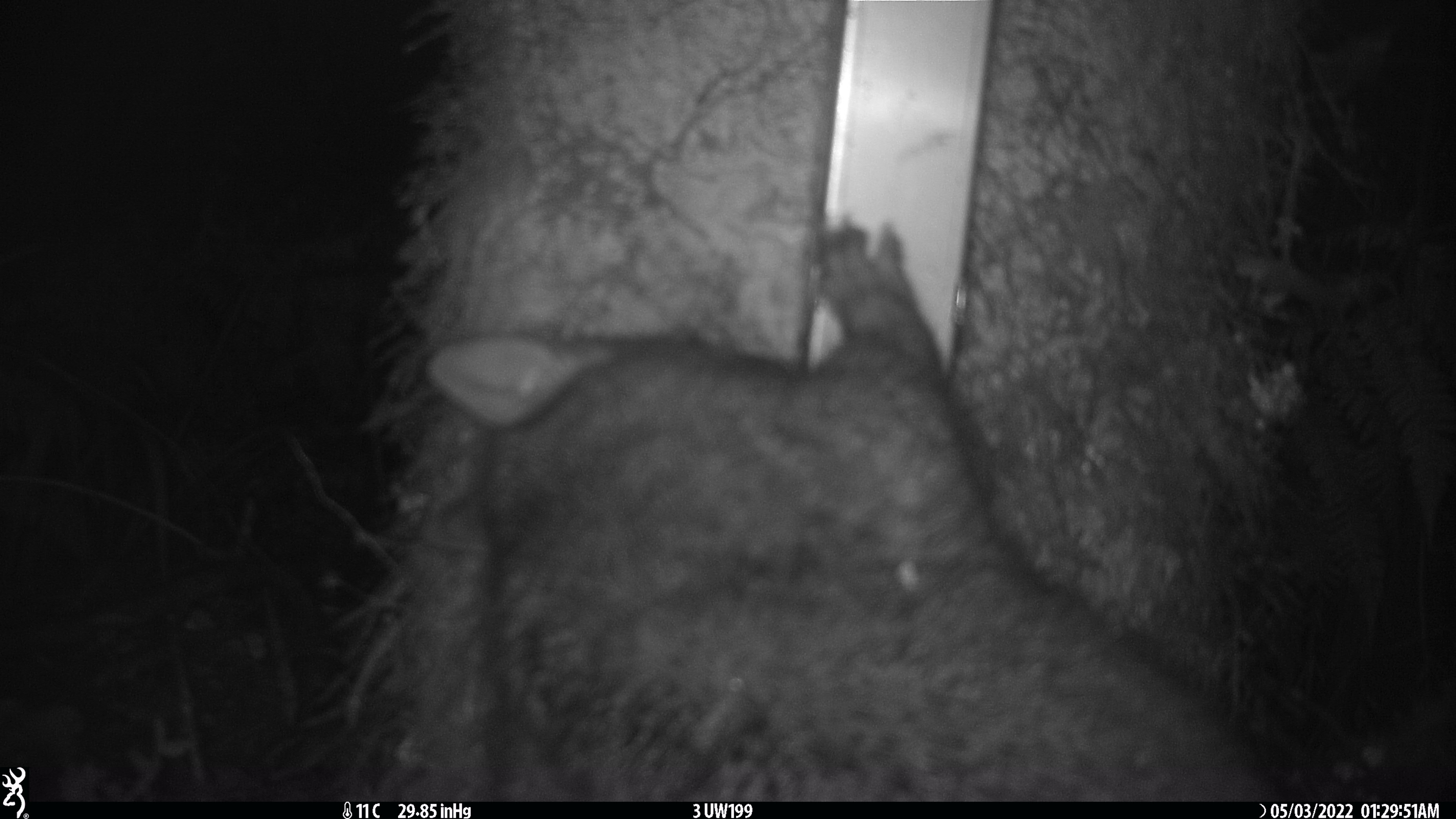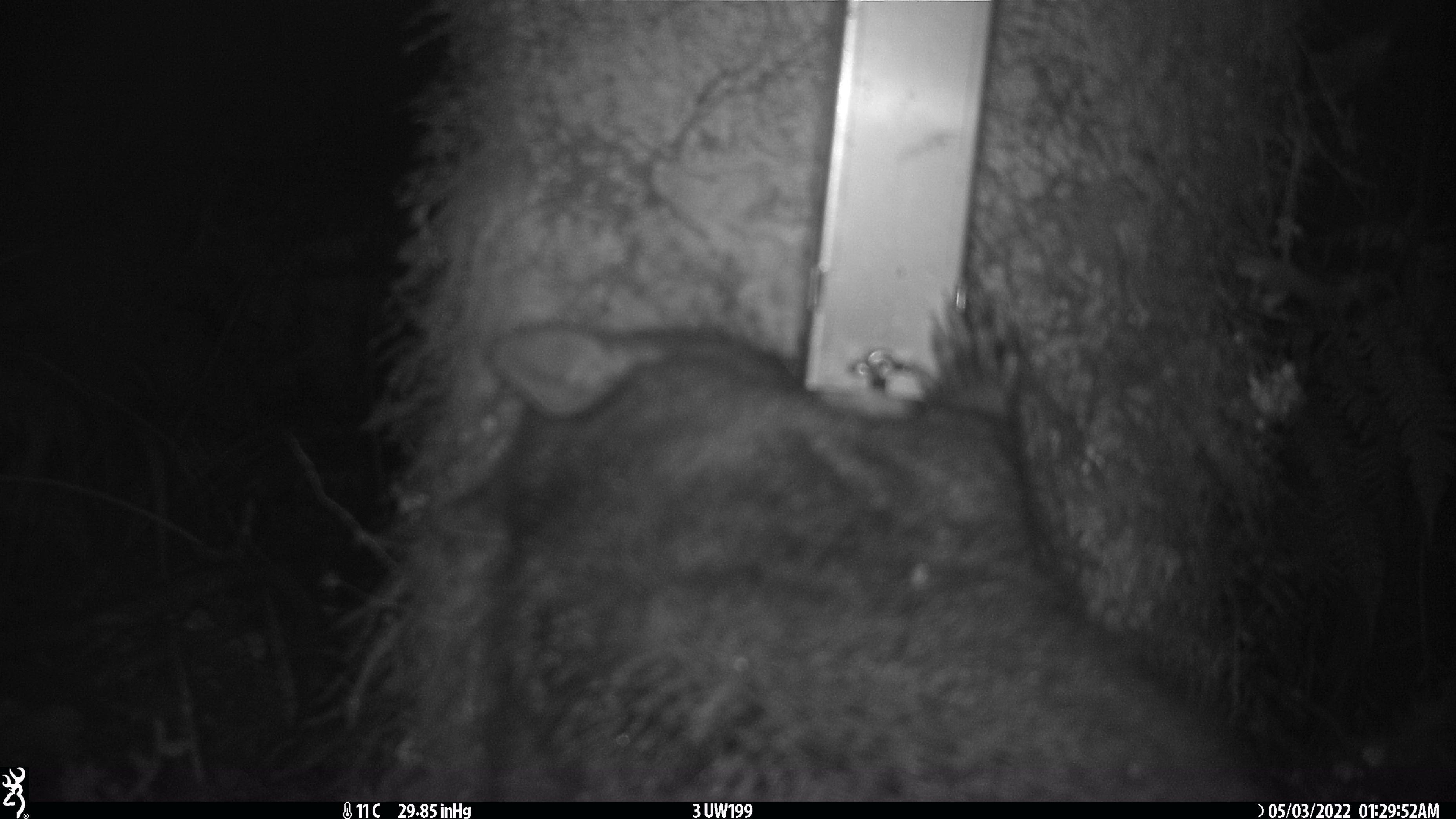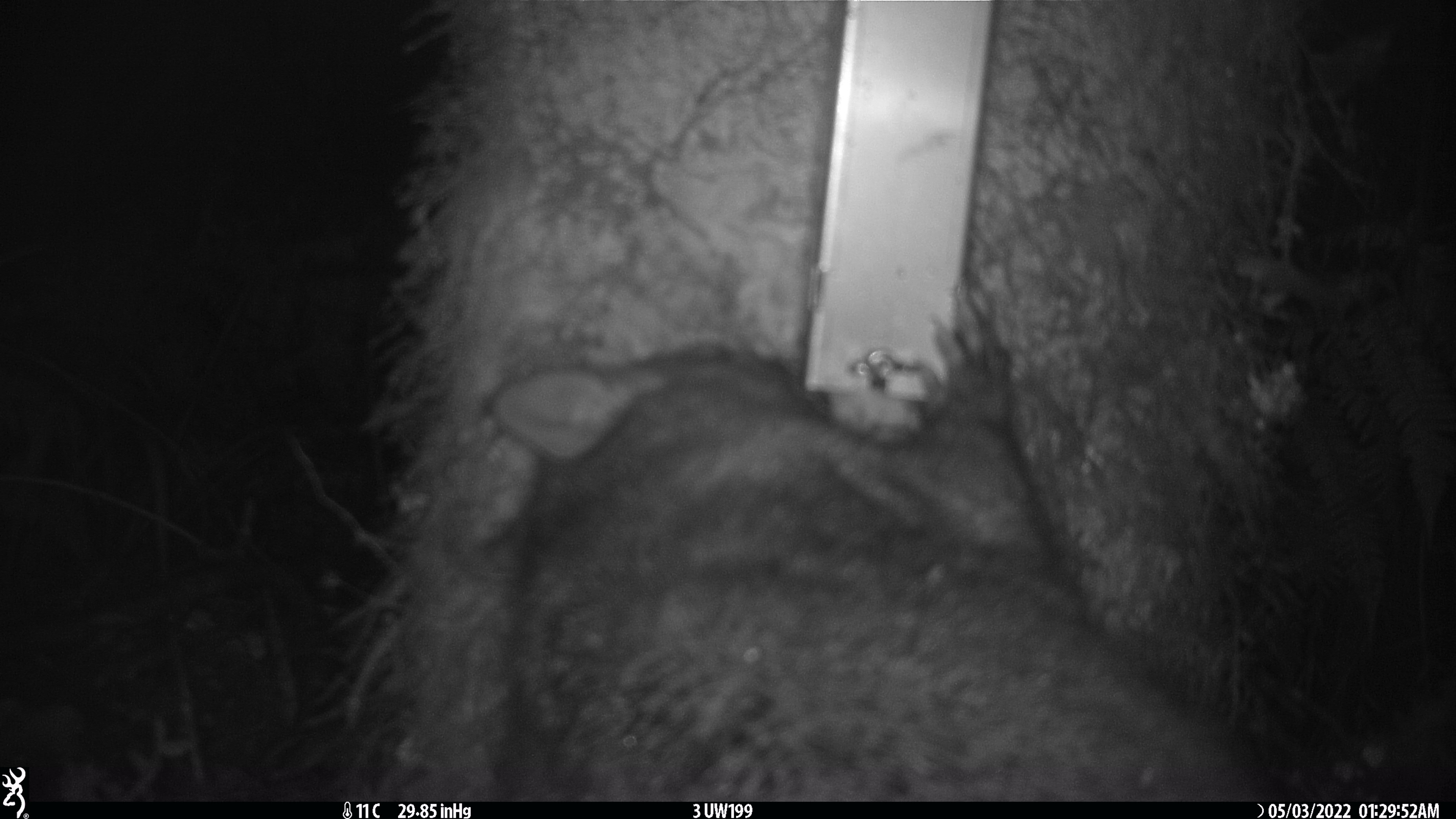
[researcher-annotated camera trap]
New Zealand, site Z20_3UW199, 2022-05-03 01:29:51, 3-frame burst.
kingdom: Animalia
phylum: Chordata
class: Mammalia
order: Diprotodontia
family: Phalangeridae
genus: Trichosurus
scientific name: Trichosurus vulpecula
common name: common brushtail possum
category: possum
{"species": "possum (common brushtail possum) (Trichosurus vulpecula)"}